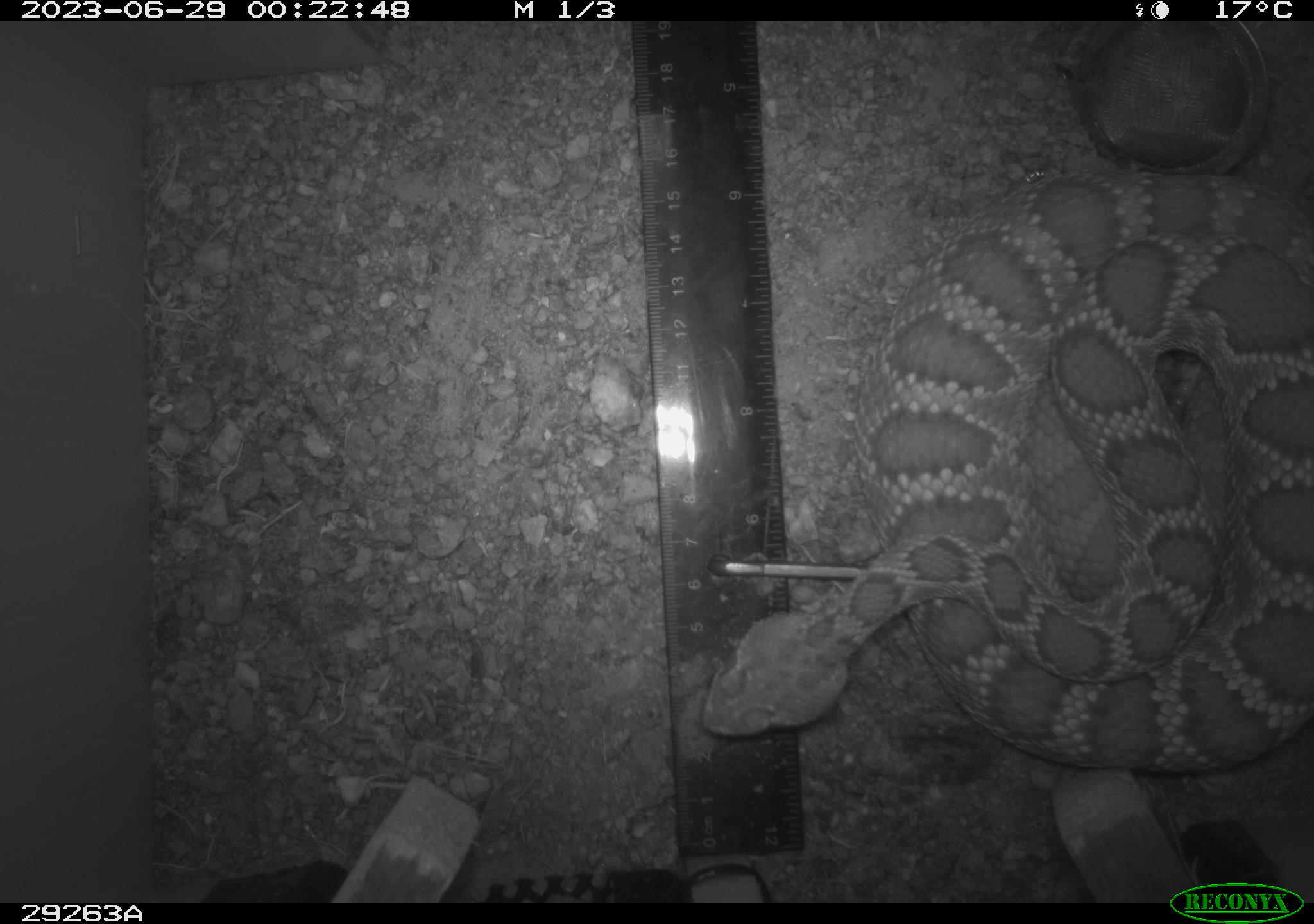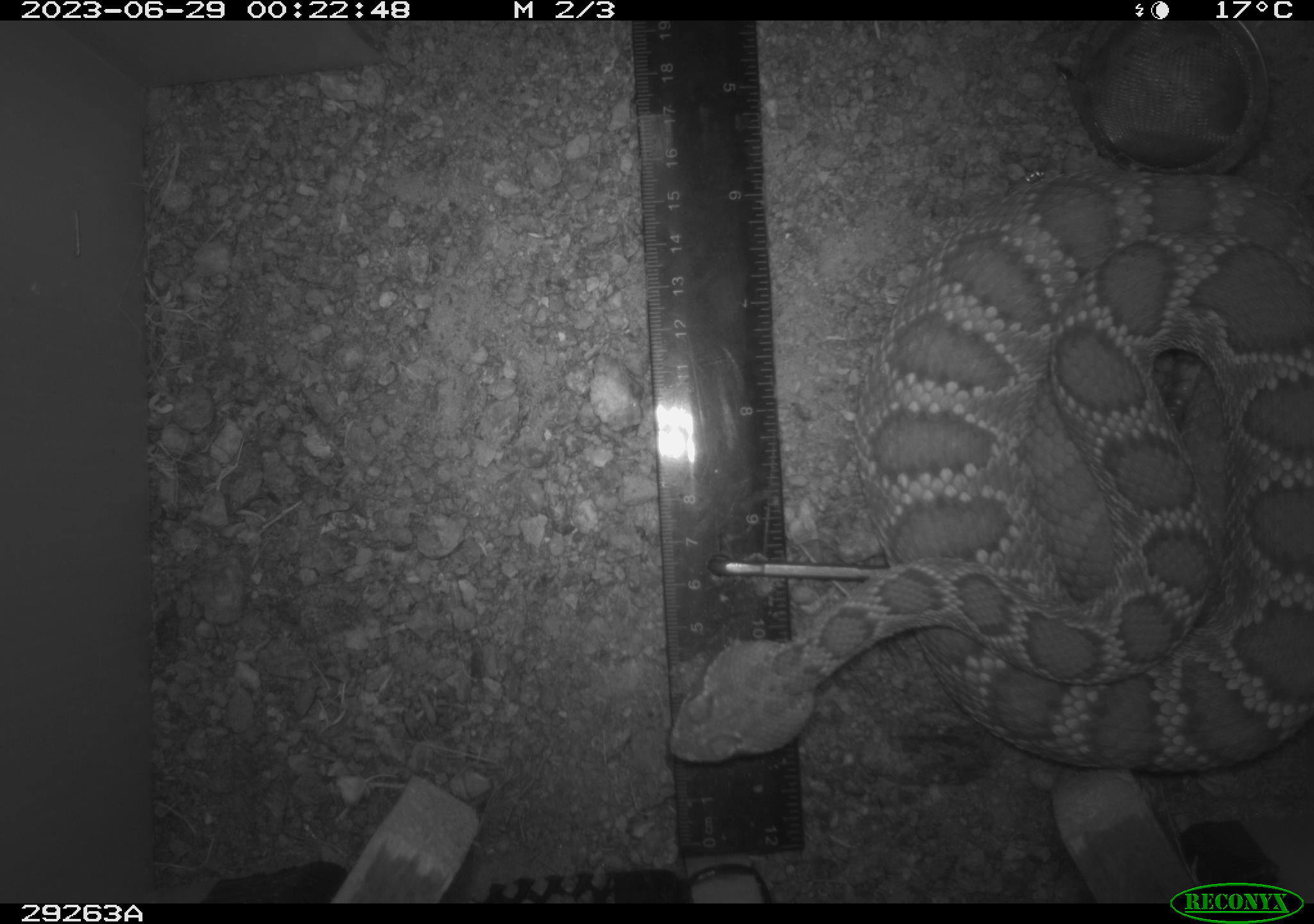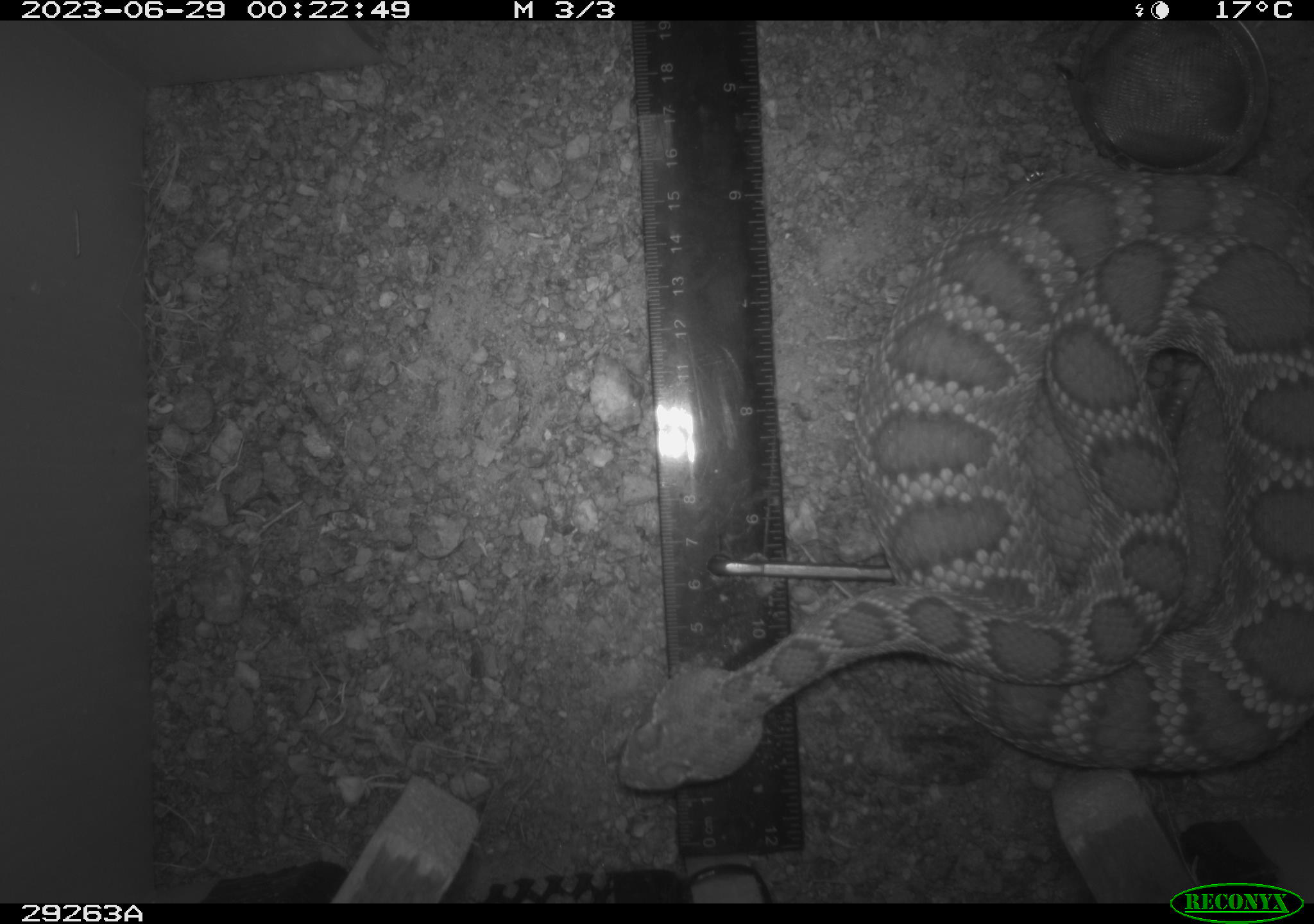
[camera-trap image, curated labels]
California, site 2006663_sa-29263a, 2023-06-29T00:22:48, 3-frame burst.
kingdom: Animalia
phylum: Chordata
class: Reptilia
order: Squamata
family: Viperidae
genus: Crotalus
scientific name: Crotalus scutulatus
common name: mojave rattlesnake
Mojave rattlesnake (Crotalus scutulatus).